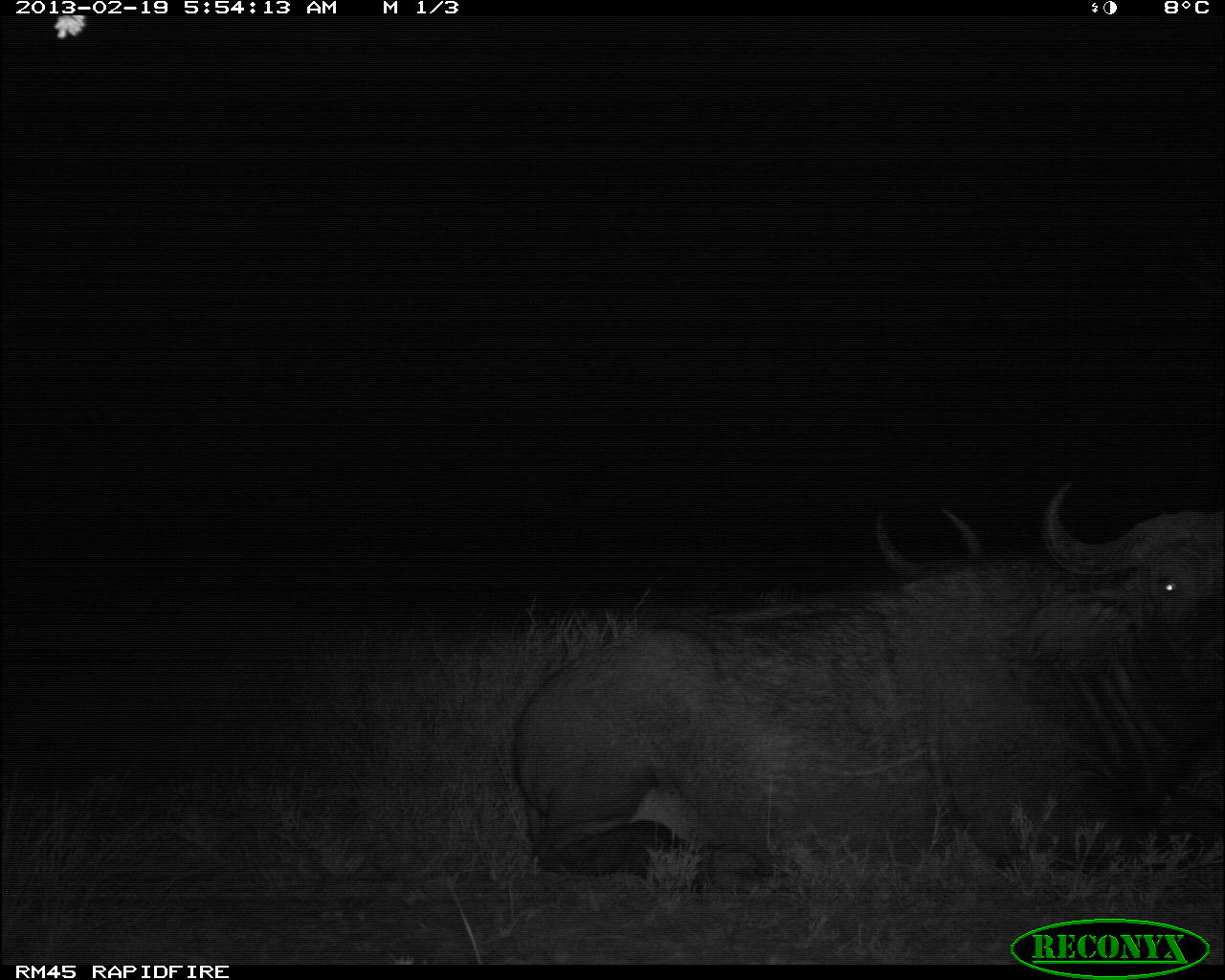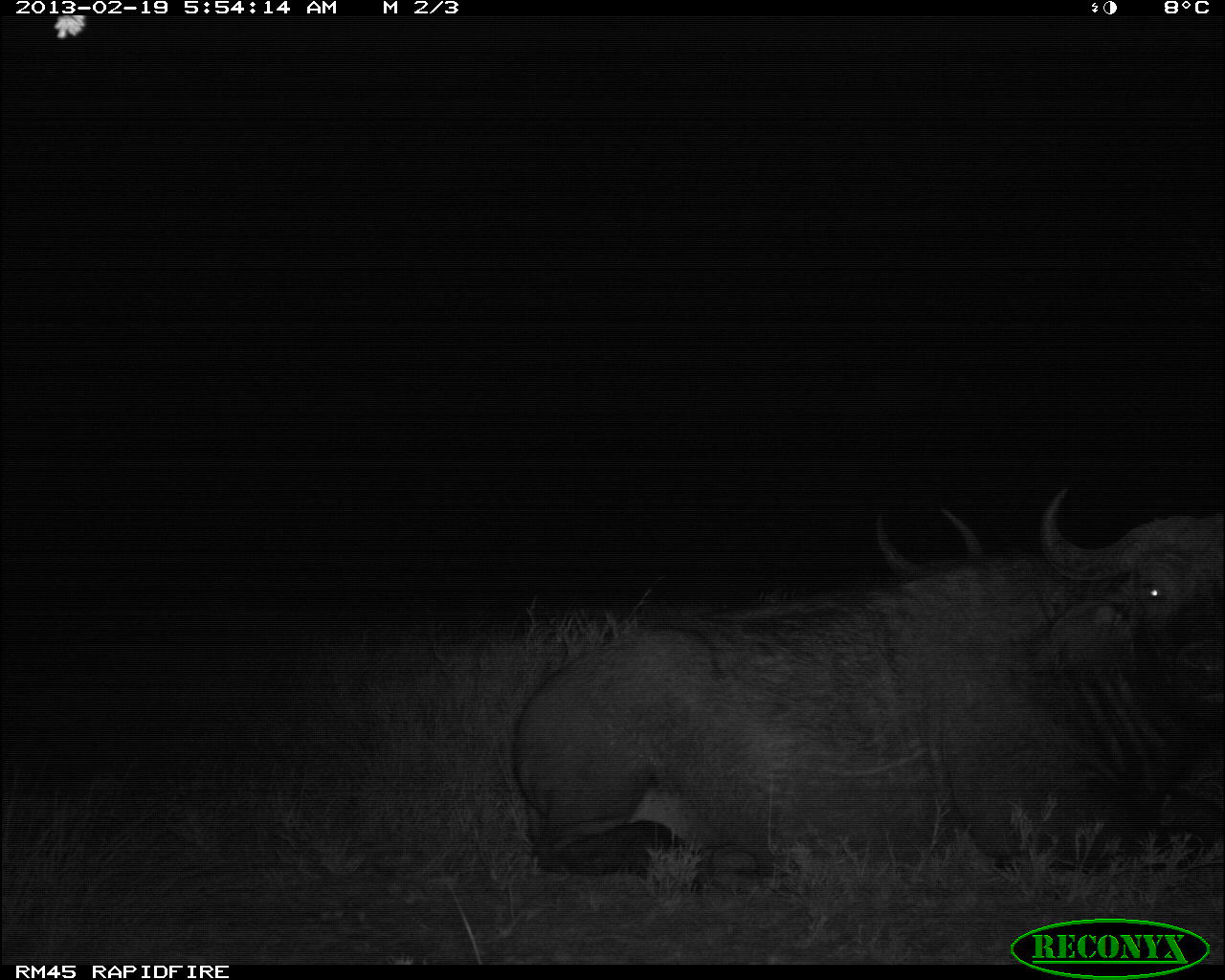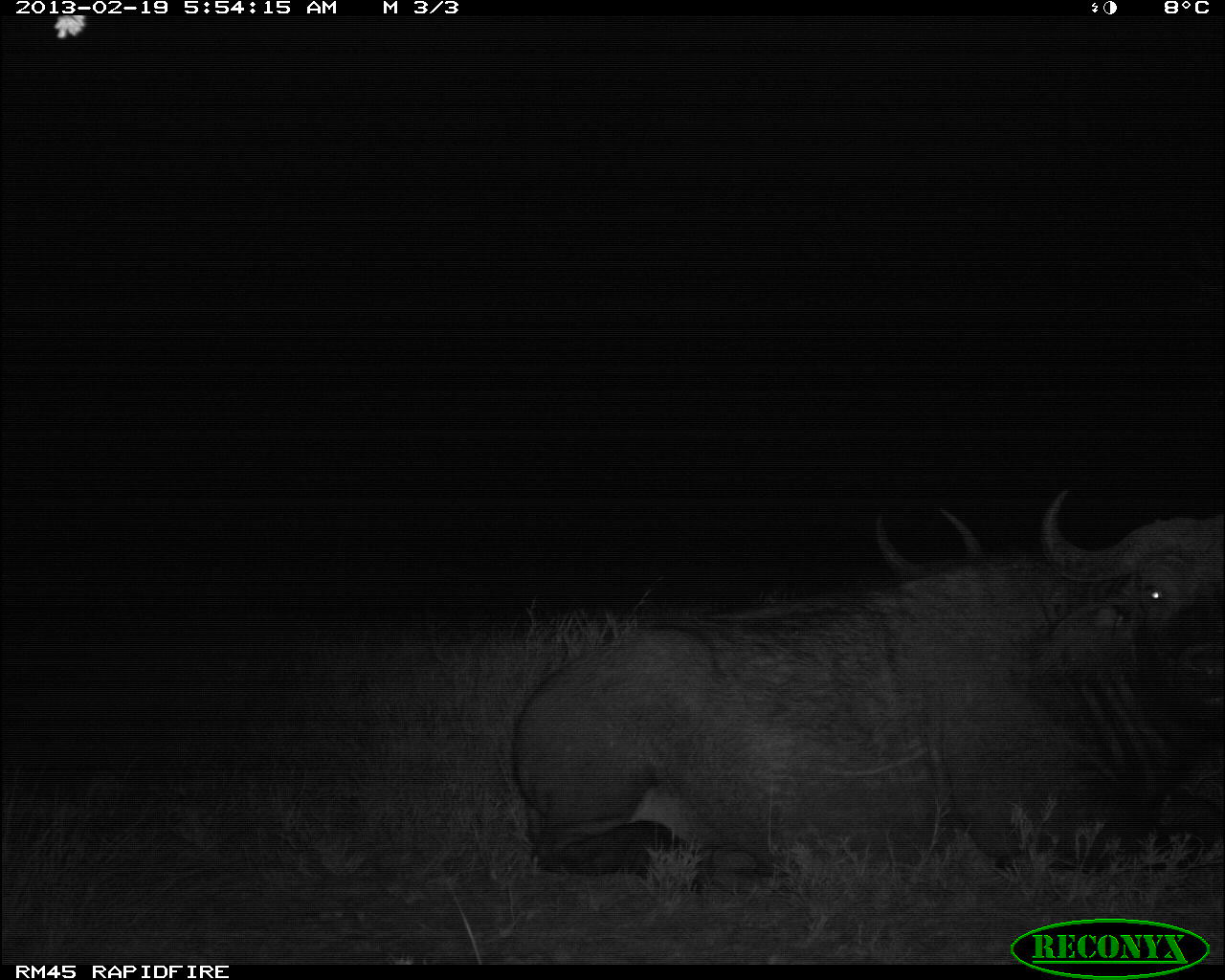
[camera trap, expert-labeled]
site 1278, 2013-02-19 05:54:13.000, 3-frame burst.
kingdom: Animalia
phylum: Chordata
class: Mammalia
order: Artiodactyla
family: Bovidae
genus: Syncerus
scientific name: Syncerus caffer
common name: african buffalo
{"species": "Syncerus caffer (african buffalo)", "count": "2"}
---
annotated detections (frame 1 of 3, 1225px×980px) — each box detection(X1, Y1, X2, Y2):
syncerus caffer: detection(507, 476, 1225, 898); detection(868, 496, 1002, 579)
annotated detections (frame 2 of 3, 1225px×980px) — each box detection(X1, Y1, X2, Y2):
syncerus caffer: detection(513, 482, 1225, 896); detection(854, 501, 987, 573)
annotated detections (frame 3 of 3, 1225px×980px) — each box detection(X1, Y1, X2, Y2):
syncerus caffer: detection(504, 483, 1222, 879); detection(870, 497, 987, 573)